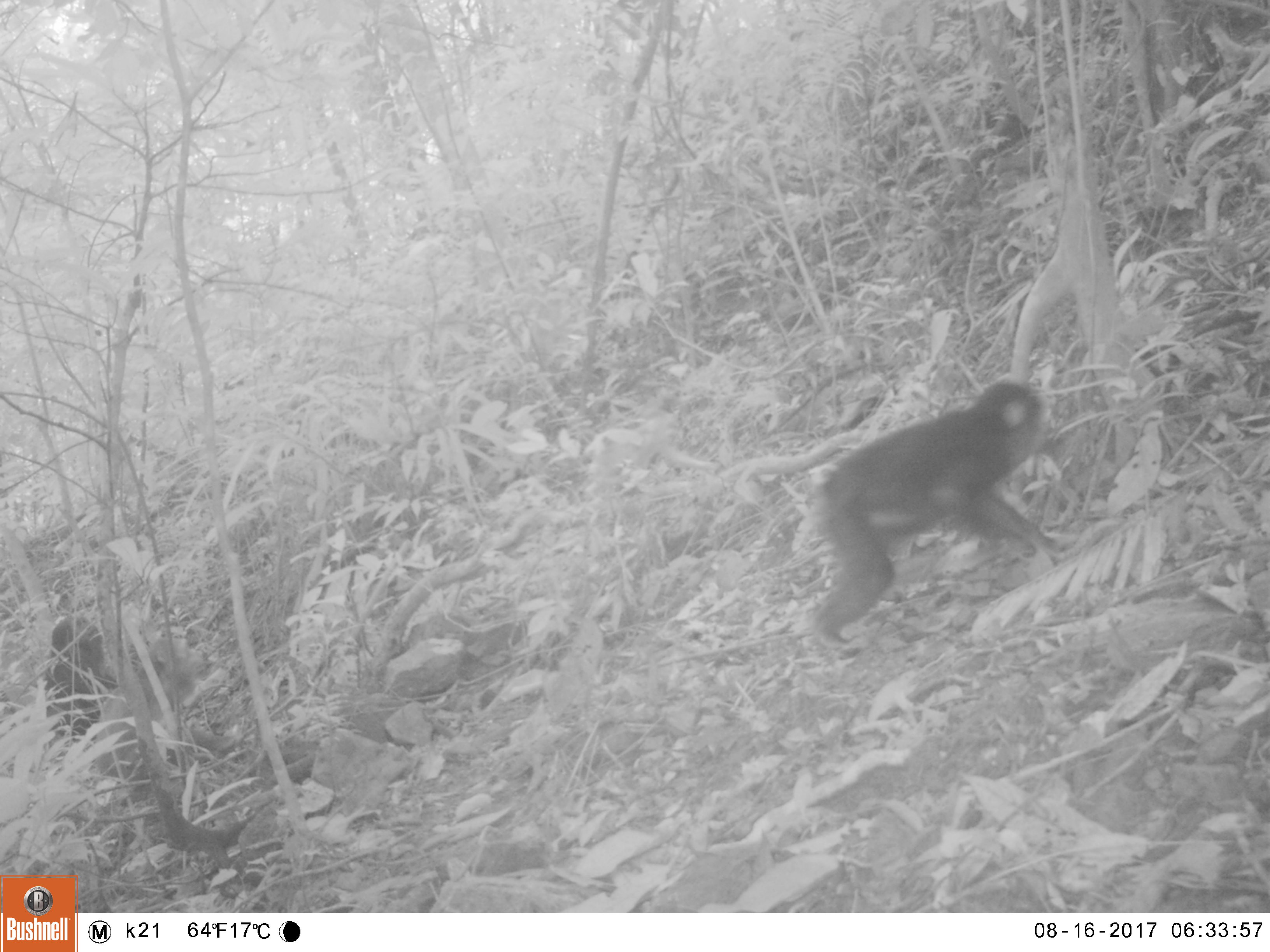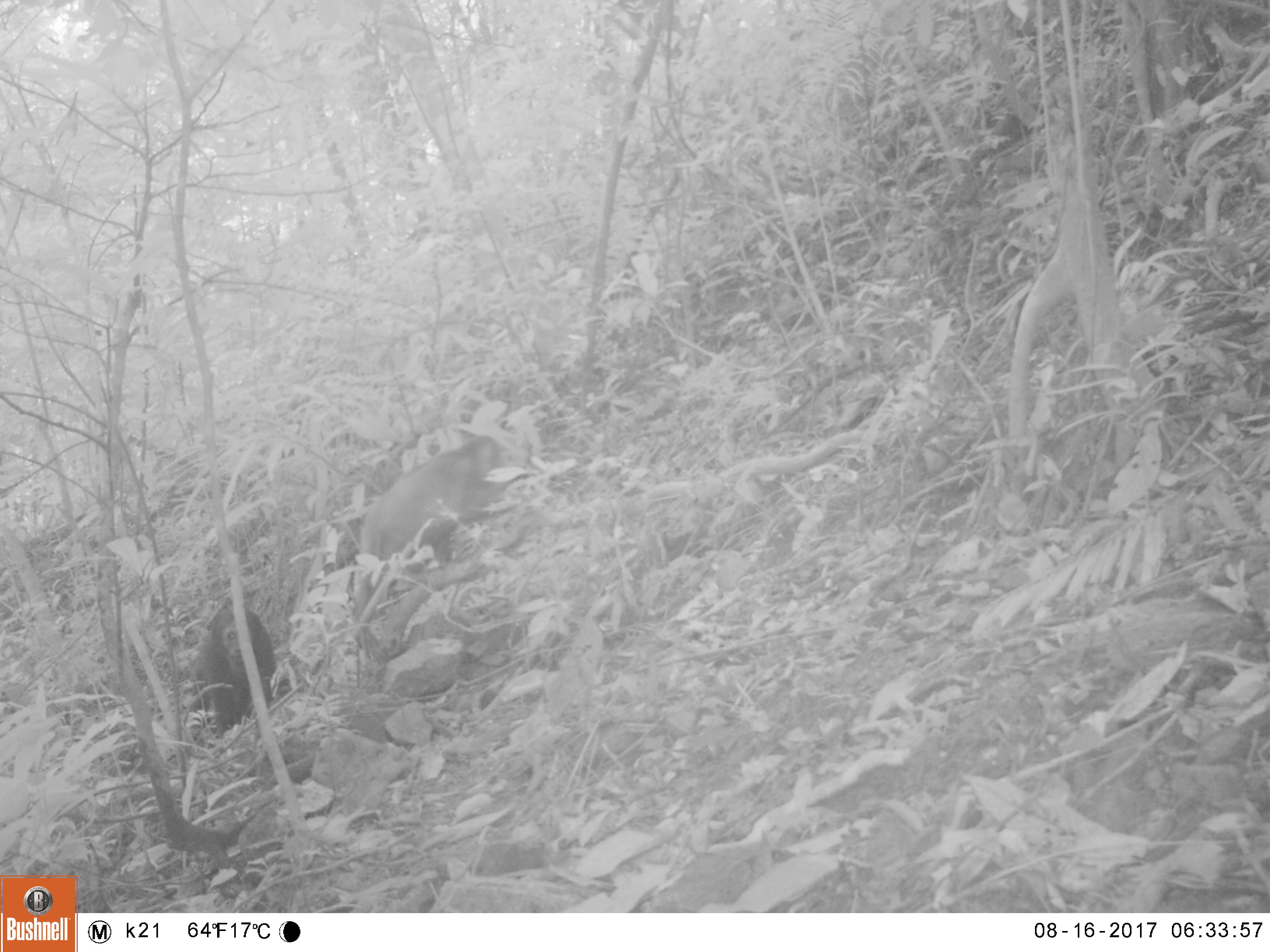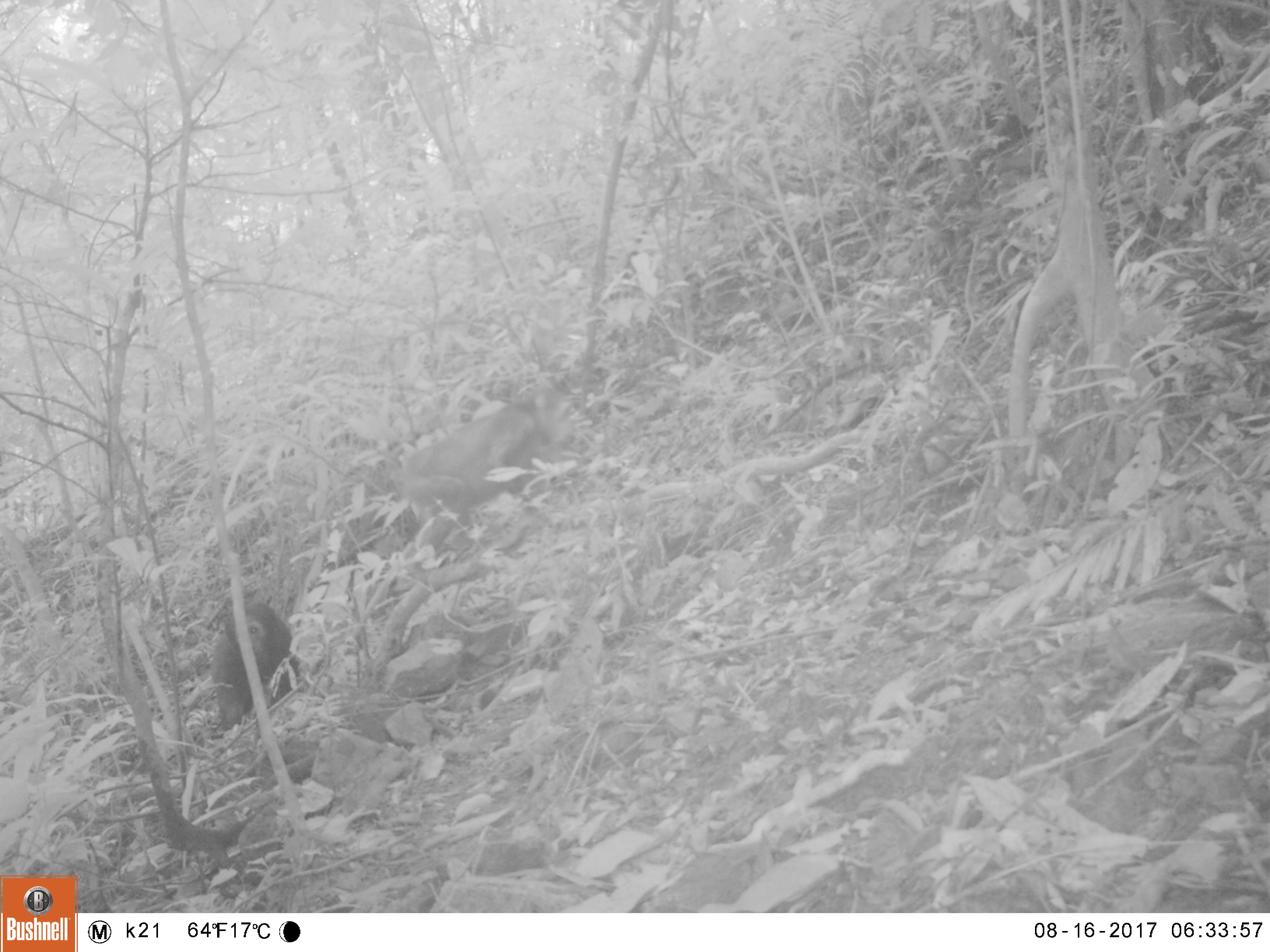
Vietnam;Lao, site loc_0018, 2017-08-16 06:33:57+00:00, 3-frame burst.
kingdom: Animalia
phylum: Chordata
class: Mammalia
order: Primates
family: Cercopithecidae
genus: Macaca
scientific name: Macaca arctoides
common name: stump-tailed macaque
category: stump tailed macaque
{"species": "stump tailed macaque (stump-tailed macaque) (Macaca arctoides)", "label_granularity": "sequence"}